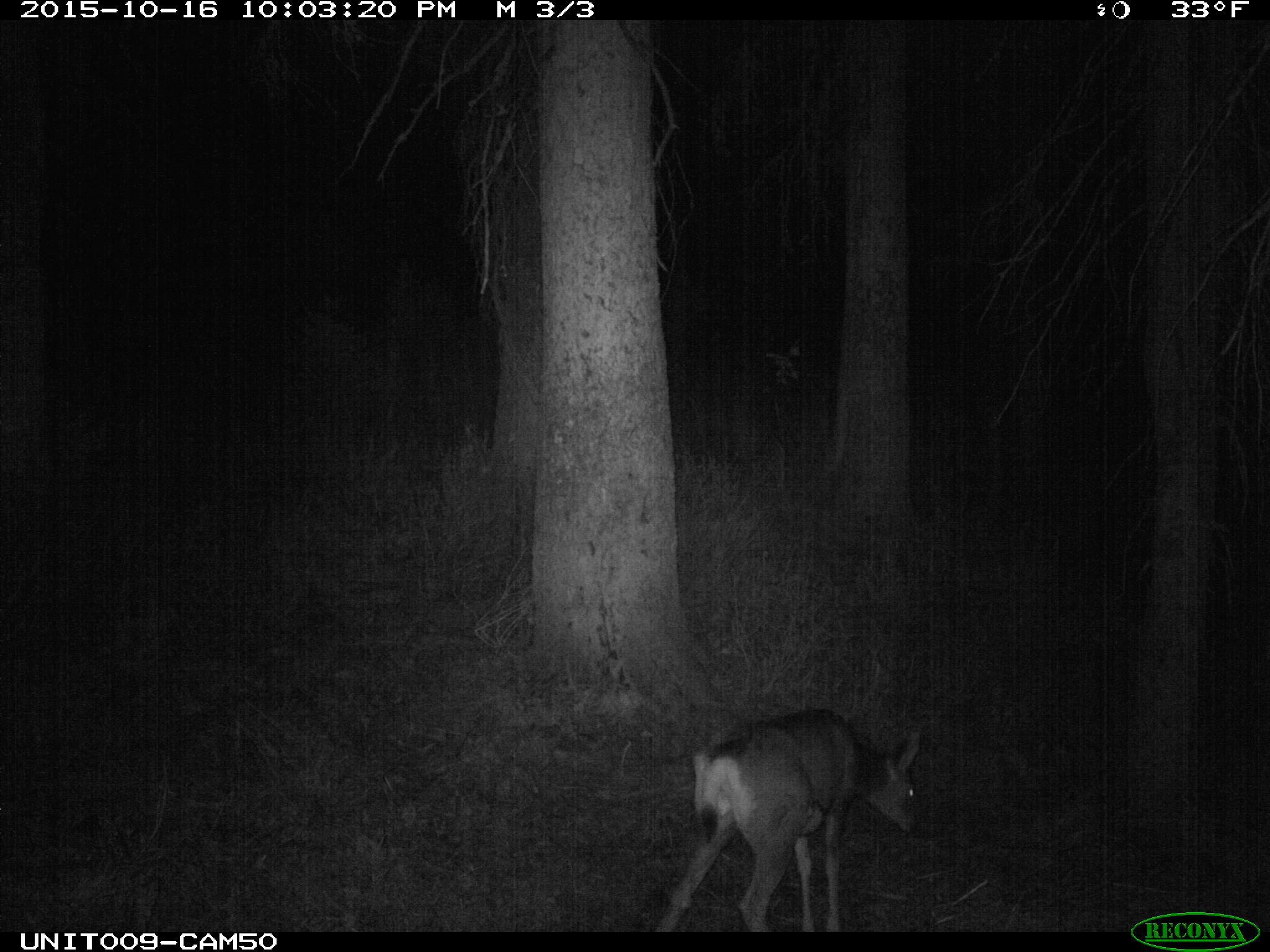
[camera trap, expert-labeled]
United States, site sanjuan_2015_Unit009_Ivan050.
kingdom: Animalia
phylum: Chordata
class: Mammalia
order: Artiodactyla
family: Cervidae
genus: Odocoileus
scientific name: Odocoileus hemionus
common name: mule deer